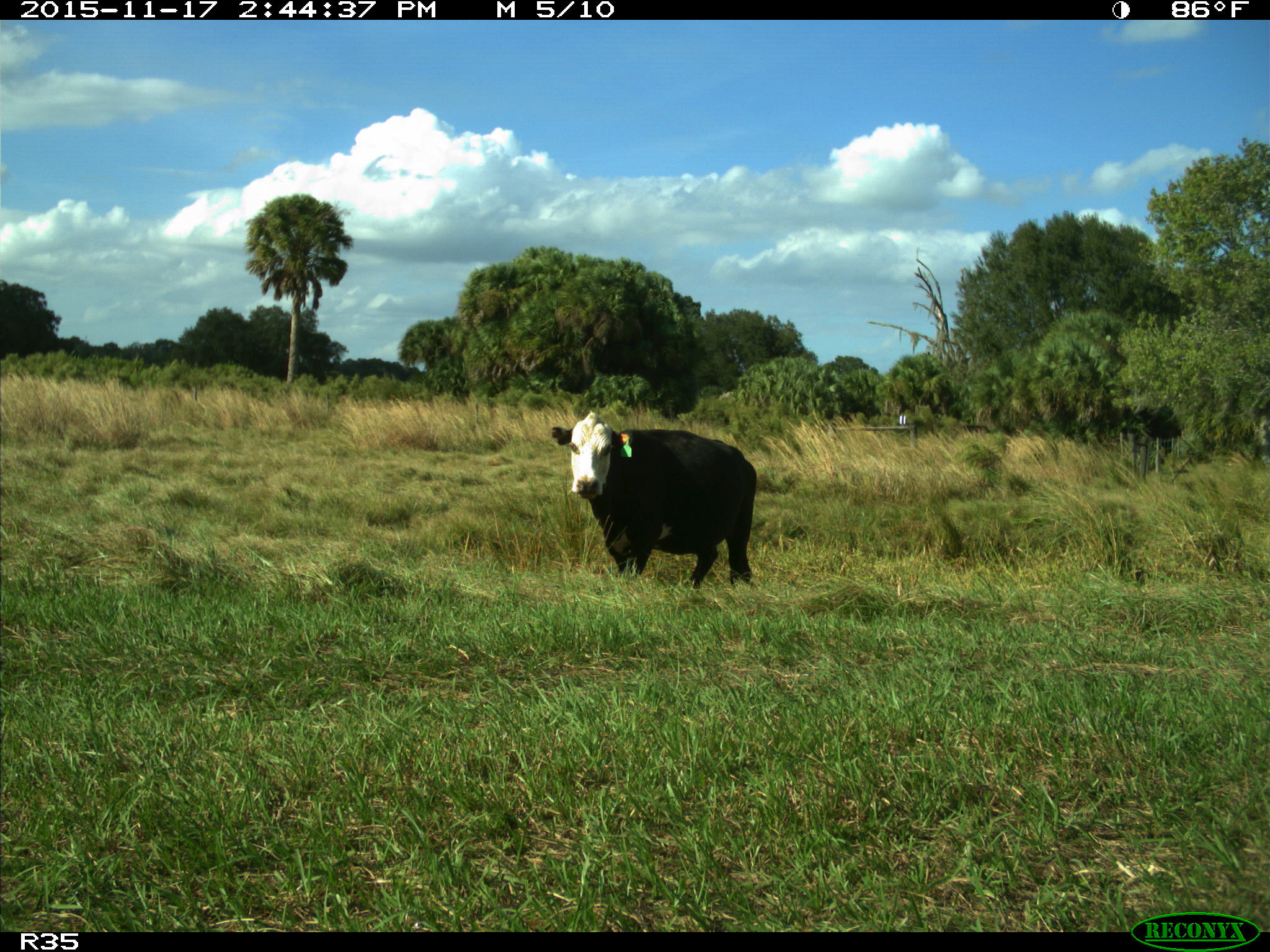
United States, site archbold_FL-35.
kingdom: Animalia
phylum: Chordata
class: Mammalia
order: Artiodactyla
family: Bovidae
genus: Bos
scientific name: Bos taurus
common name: domestic cow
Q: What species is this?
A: Bos taurus (domestic cow).